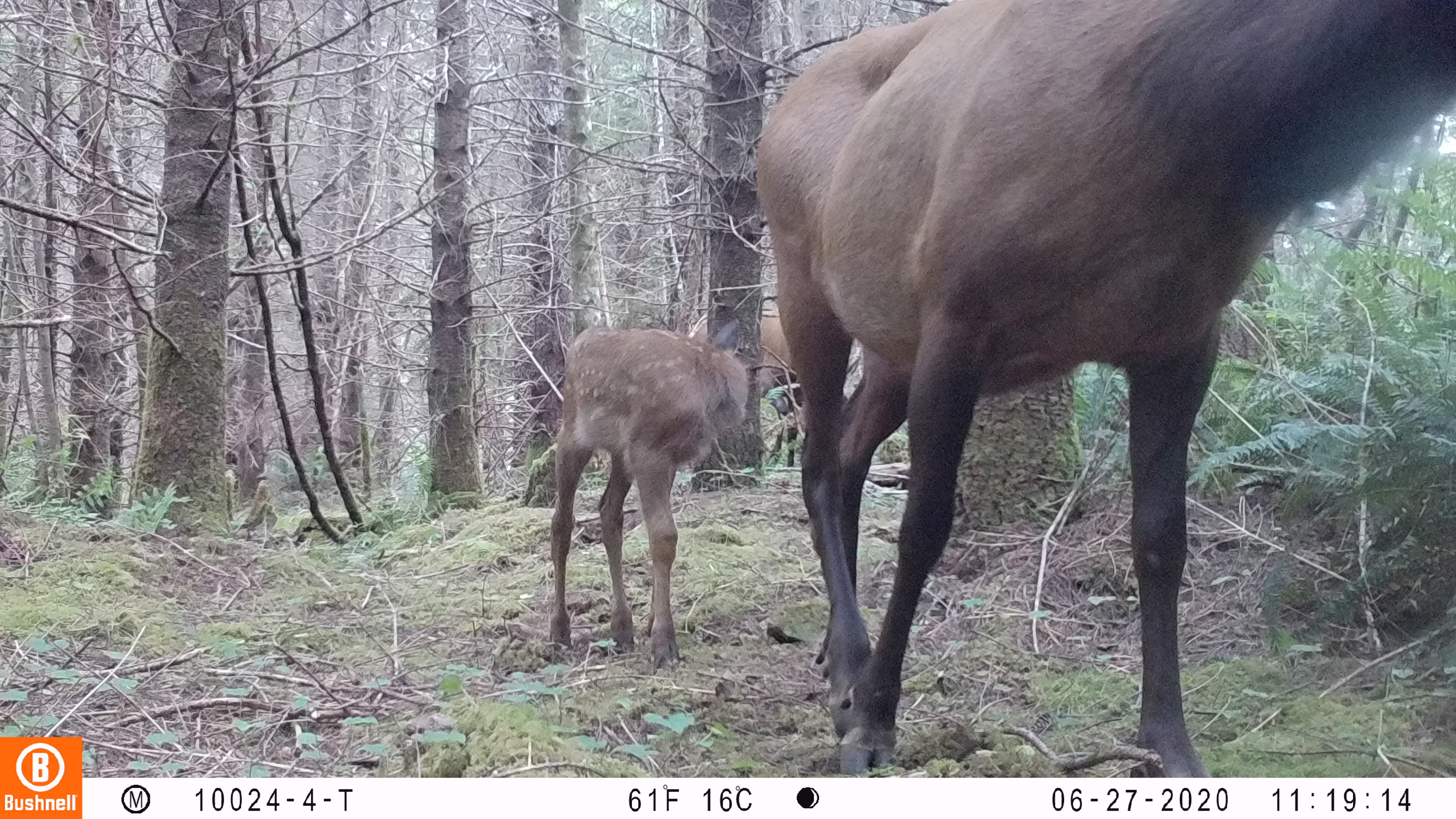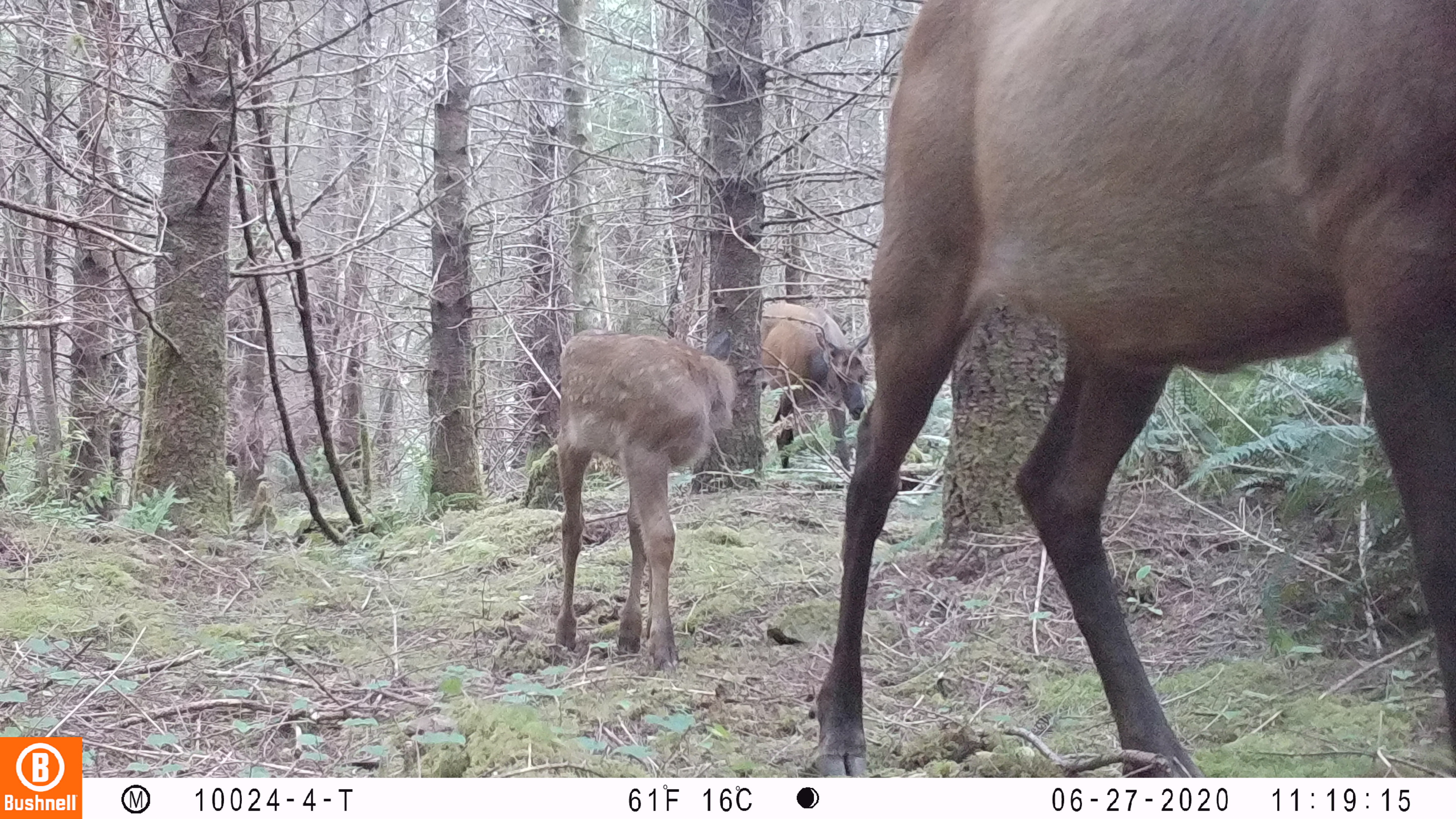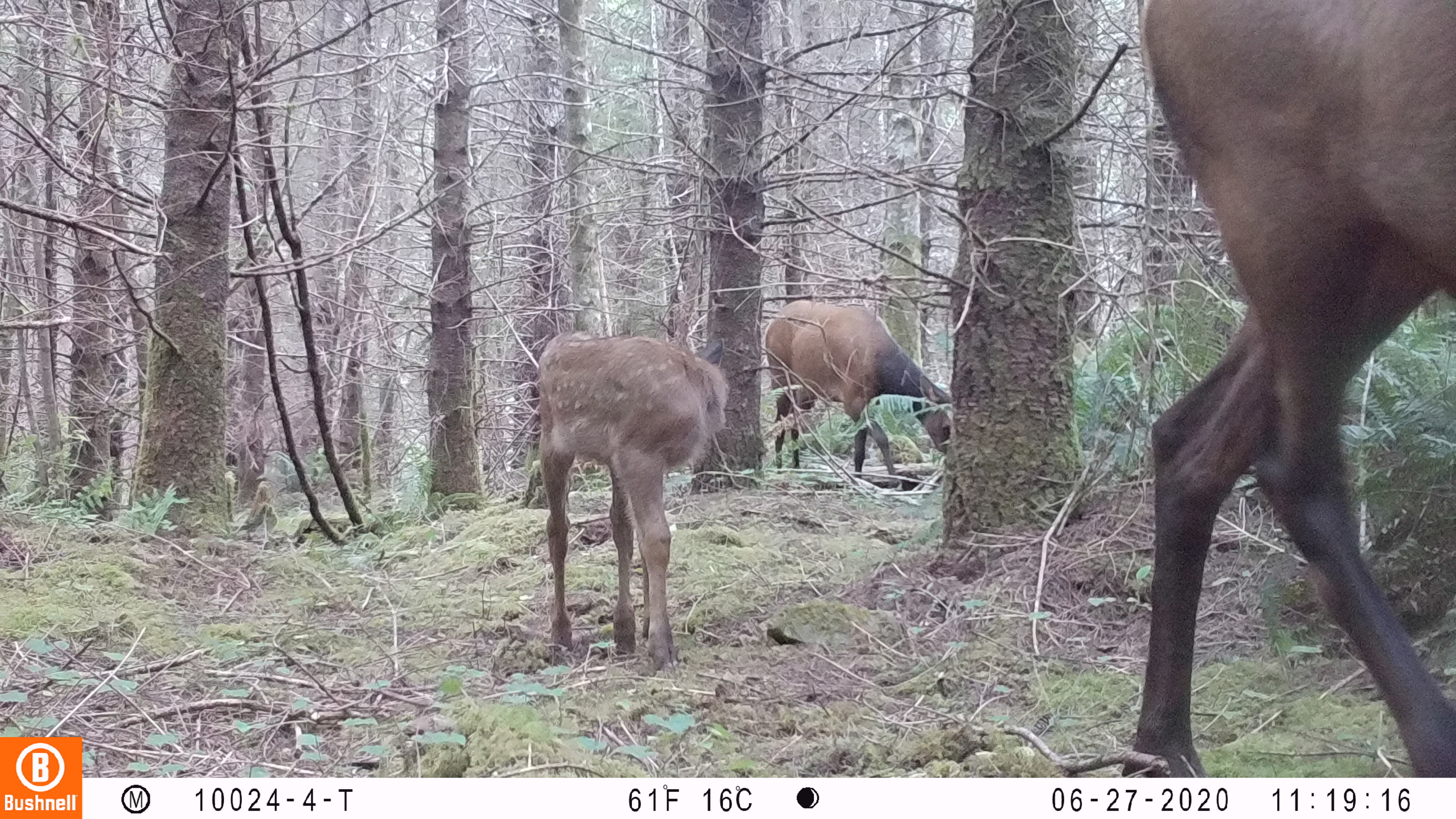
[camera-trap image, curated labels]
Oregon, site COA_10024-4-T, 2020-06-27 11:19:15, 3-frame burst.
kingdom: Animalia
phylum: Chordata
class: Mammalia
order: Artiodactyla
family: Cervidae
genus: Cervus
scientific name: Cervus canadensis roosevelti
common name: roosevelt elk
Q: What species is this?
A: Roosevelt elk (Cervus canadensis roosevelti).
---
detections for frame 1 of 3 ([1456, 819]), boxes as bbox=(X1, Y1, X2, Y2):
roosevelt elk: bbox=(745, 1, 1455, 770); bbox=(533, 310, 764, 658); bbox=(695, 308, 798, 466)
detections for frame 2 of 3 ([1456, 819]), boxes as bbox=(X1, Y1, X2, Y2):
roosevelt elk: bbox=(808, 1, 1451, 770); bbox=(541, 319, 747, 668); bbox=(758, 301, 867, 472)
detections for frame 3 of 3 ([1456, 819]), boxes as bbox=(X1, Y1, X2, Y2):
roosevelt elk: bbox=(1123, 0, 1453, 766); bbox=(526, 322, 734, 671); bbox=(763, 292, 948, 478)